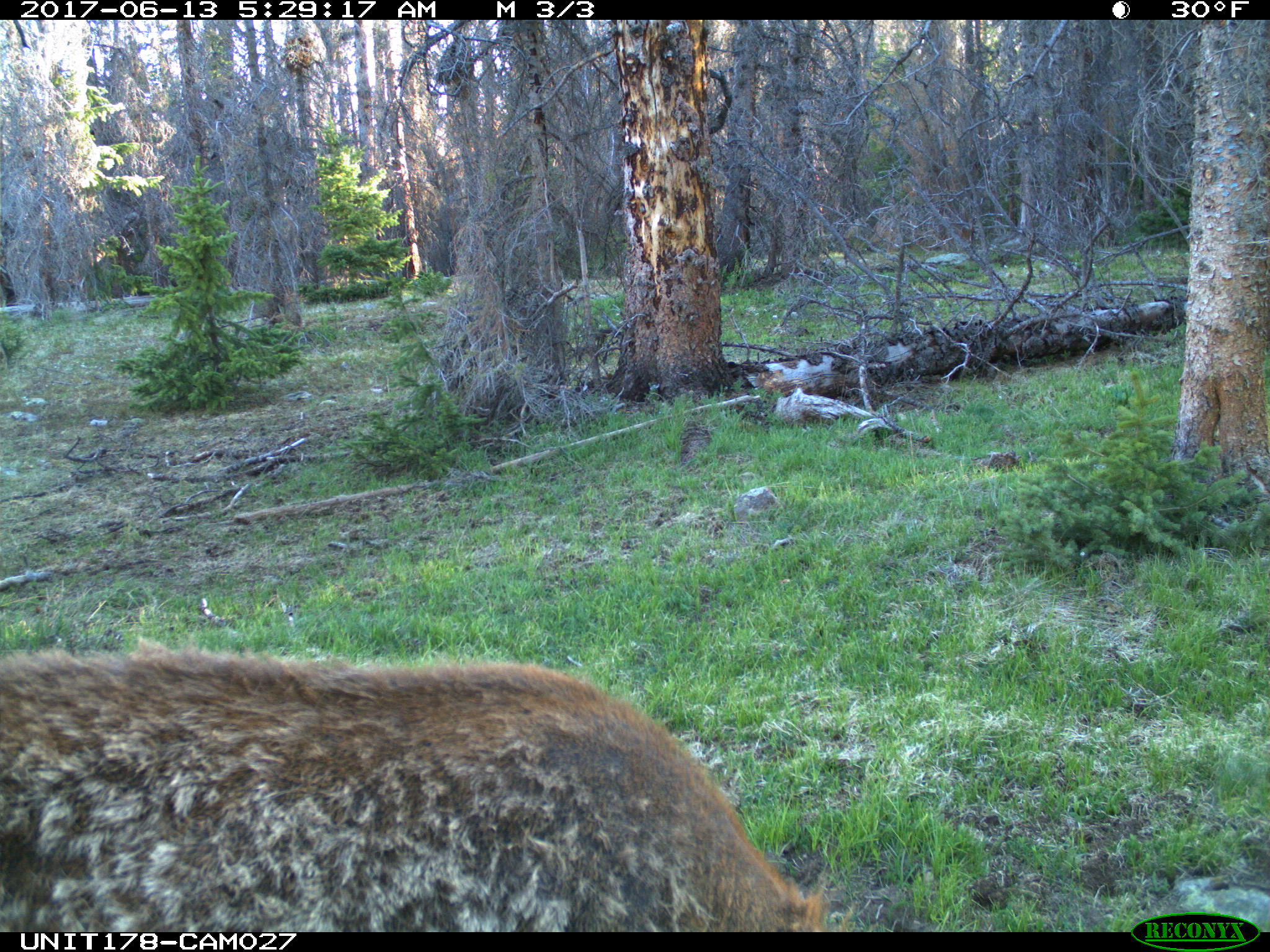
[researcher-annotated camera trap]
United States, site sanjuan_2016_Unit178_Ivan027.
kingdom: Animalia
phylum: Chordata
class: Mammalia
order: Artiodactyla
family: Cervidae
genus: Cervus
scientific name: Cervus elaphus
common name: red deer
Cervus elaphus (red deer).